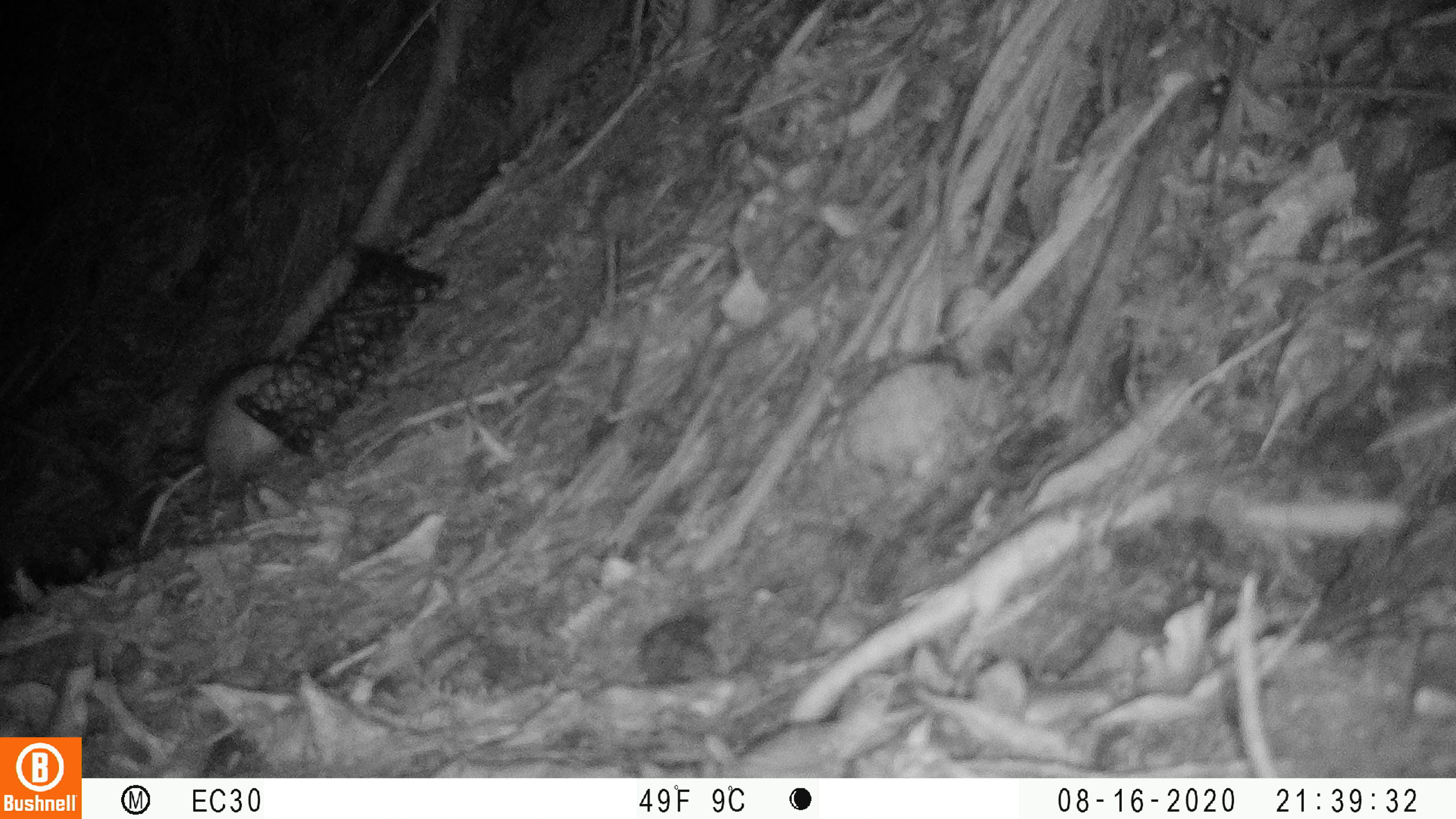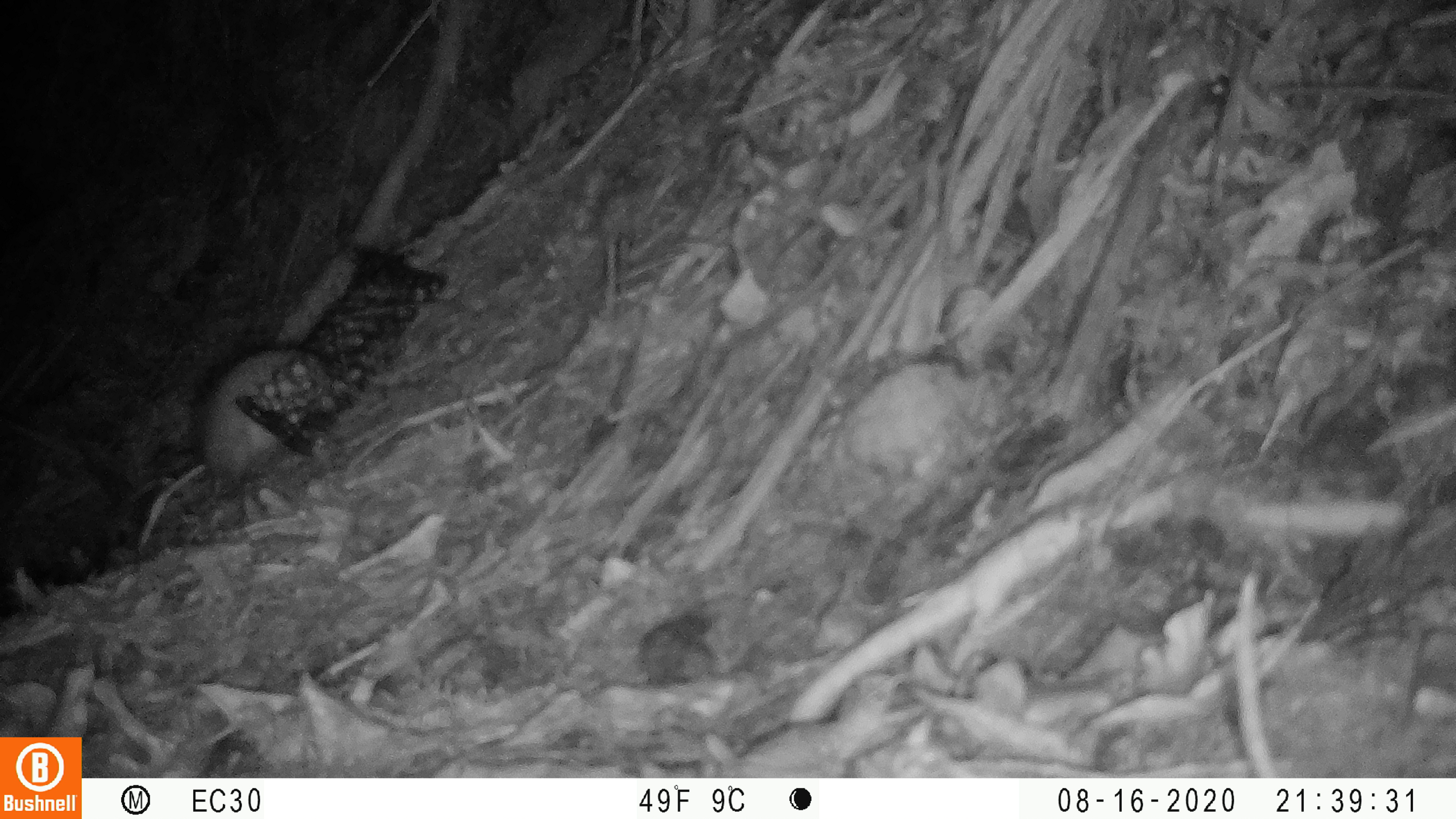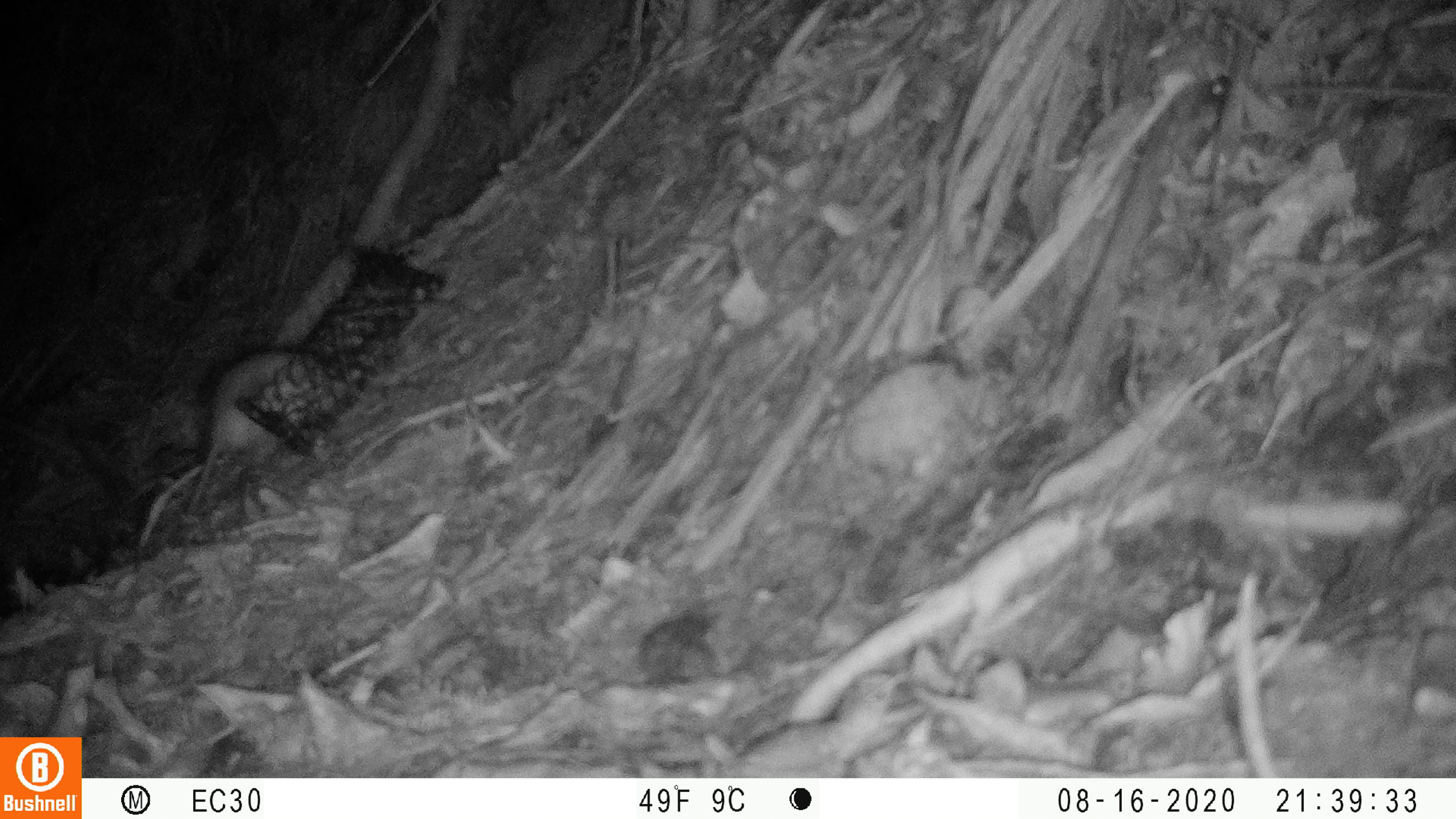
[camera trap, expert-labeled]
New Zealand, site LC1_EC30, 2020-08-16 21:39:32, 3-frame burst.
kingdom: Animalia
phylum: Chordata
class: Mammalia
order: Rodentia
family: Muridae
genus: Rattus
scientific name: Rattus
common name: rat